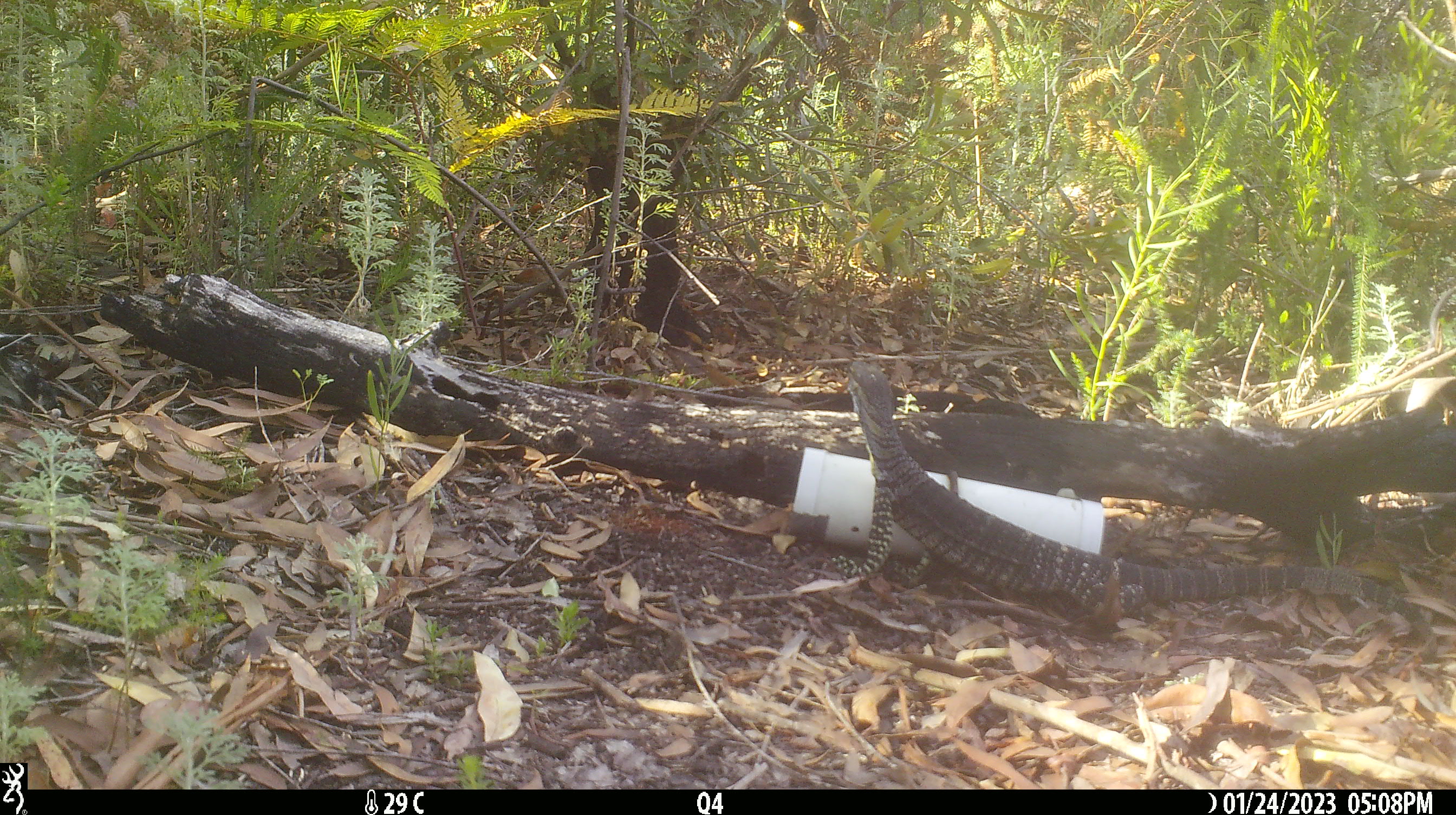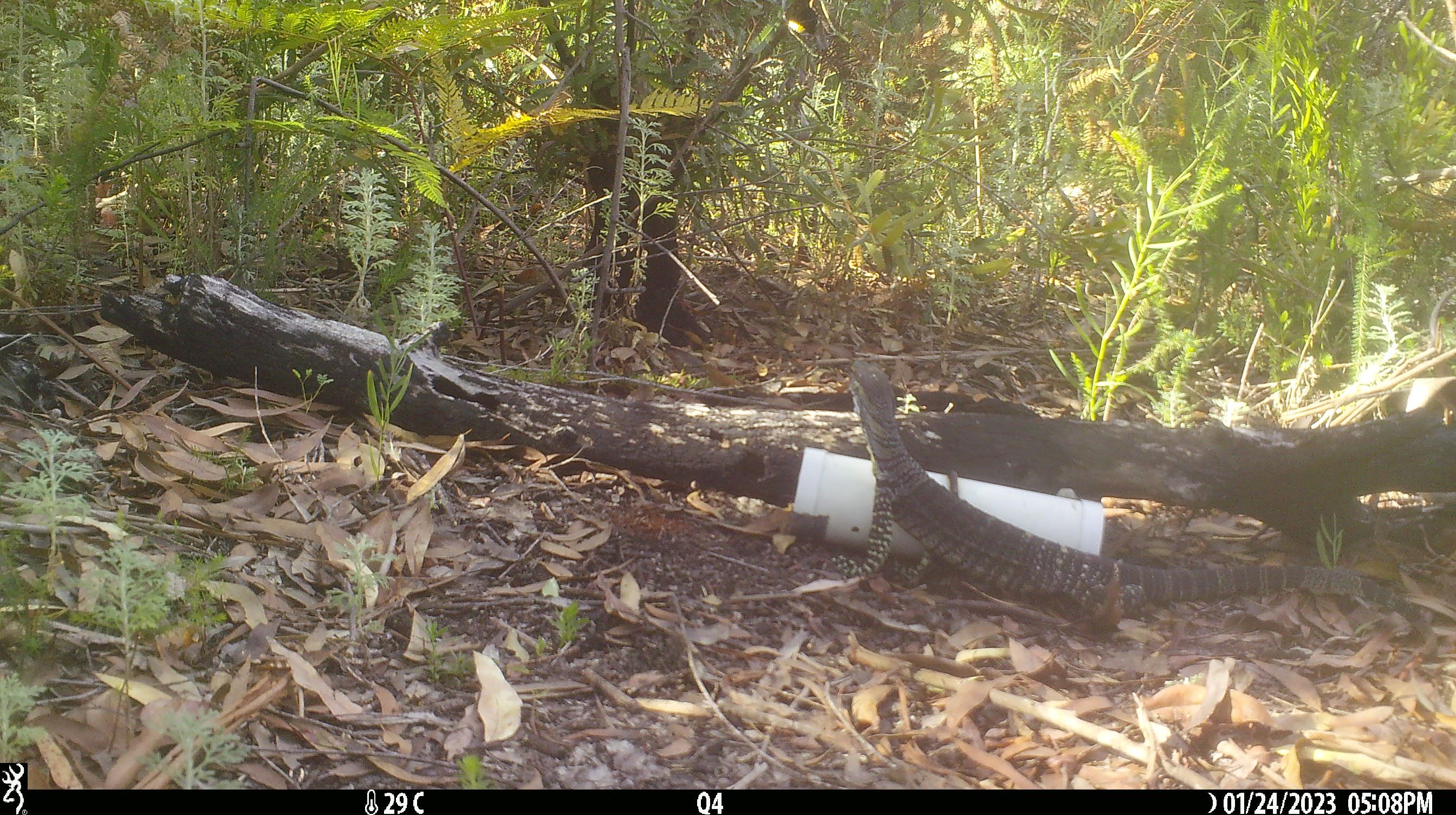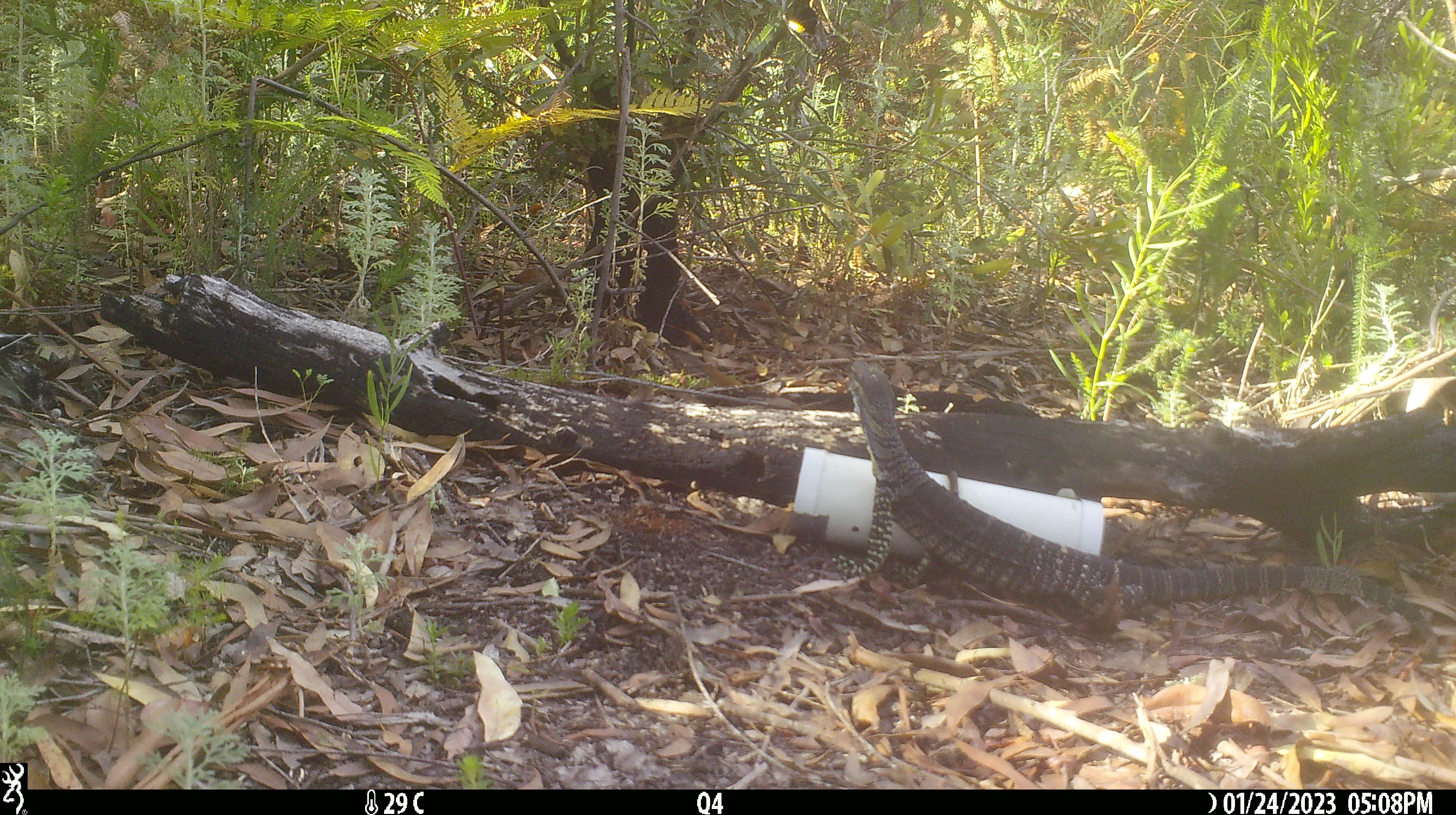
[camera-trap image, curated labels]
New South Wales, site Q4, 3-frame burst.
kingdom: Animalia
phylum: Chordata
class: Reptilia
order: Squamata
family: Varanidae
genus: Varanus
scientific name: Varanus varius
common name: lace monitor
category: goanna